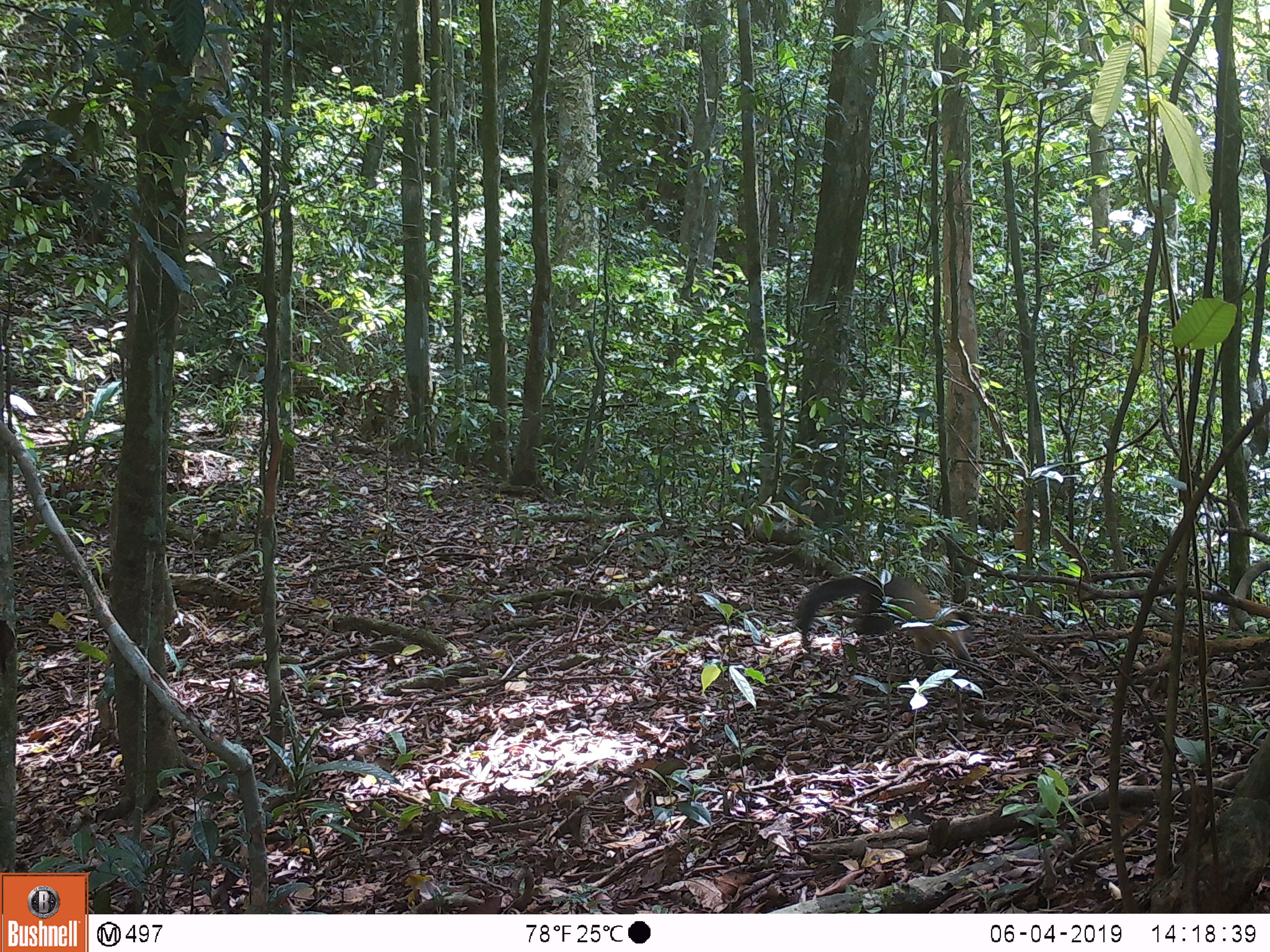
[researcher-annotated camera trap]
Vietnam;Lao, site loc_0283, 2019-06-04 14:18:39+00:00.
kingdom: Animalia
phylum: Chordata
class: Mammalia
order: Carnivora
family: Mustelidae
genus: Martes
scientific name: Martes flavigula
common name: yellow-throated marten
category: yellow throated marten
Yellow throated marten (yellow-throated marten) (Martes flavigula). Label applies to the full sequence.